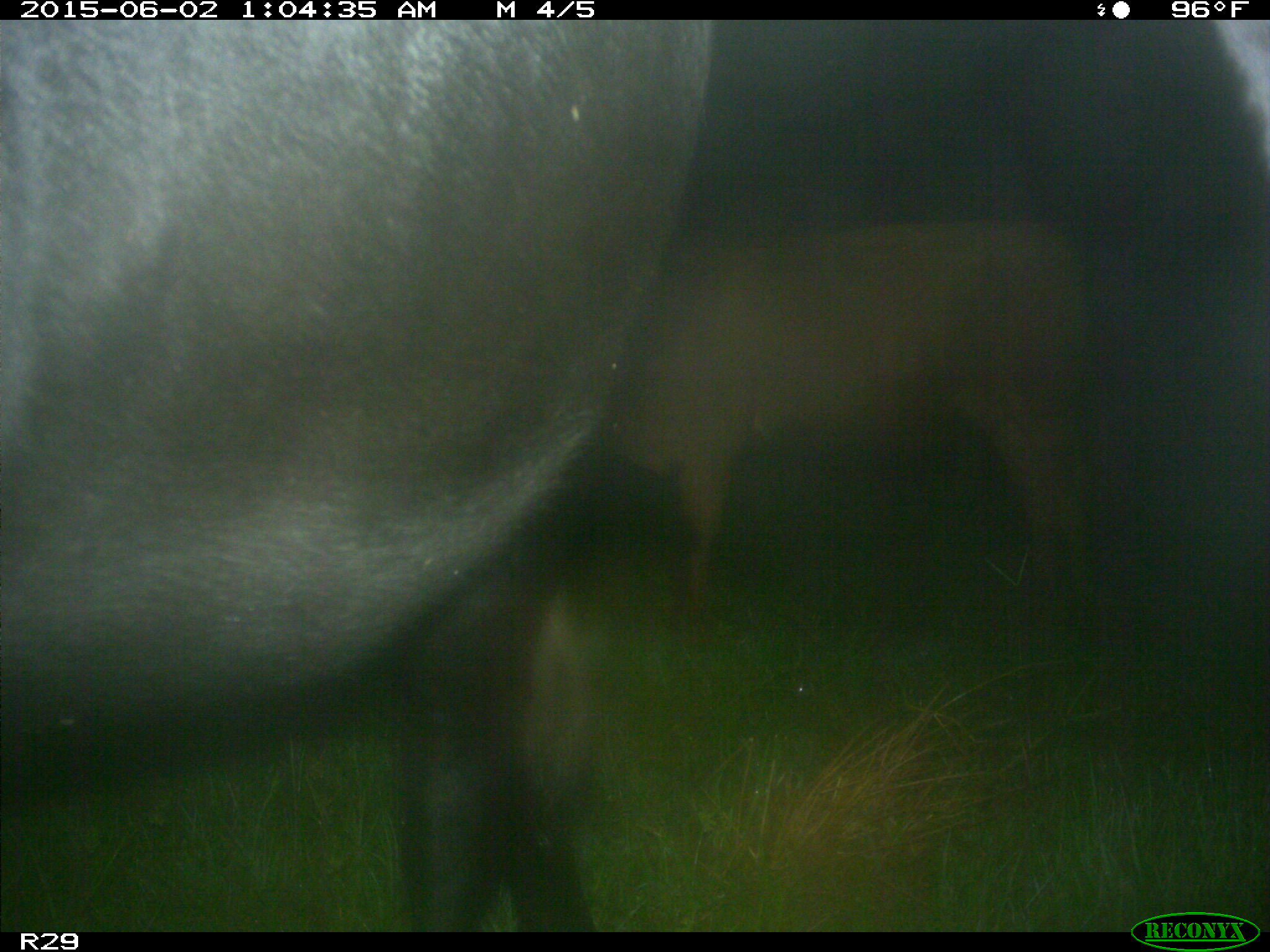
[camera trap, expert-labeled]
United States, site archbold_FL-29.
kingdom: Animalia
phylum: Chordata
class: Mammalia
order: Artiodactyla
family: Bovidae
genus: Bos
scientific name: Bos taurus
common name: domestic cow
Bos taurus (domestic cow).